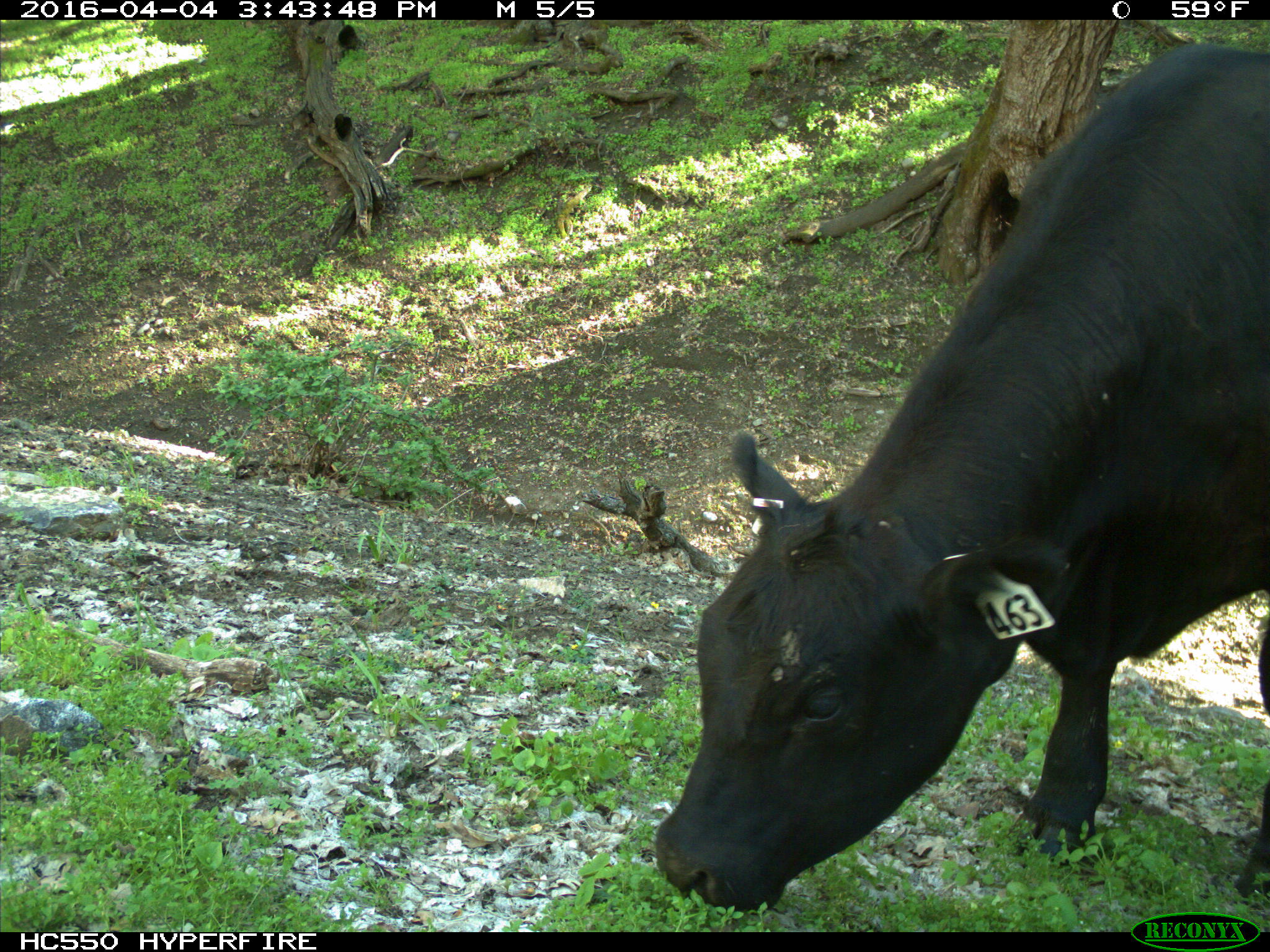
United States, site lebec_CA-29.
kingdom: Animalia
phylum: Chordata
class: Mammalia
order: Artiodactyla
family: Bovidae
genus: Bos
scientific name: Bos taurus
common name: domestic cow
Bos taurus (domestic cow).